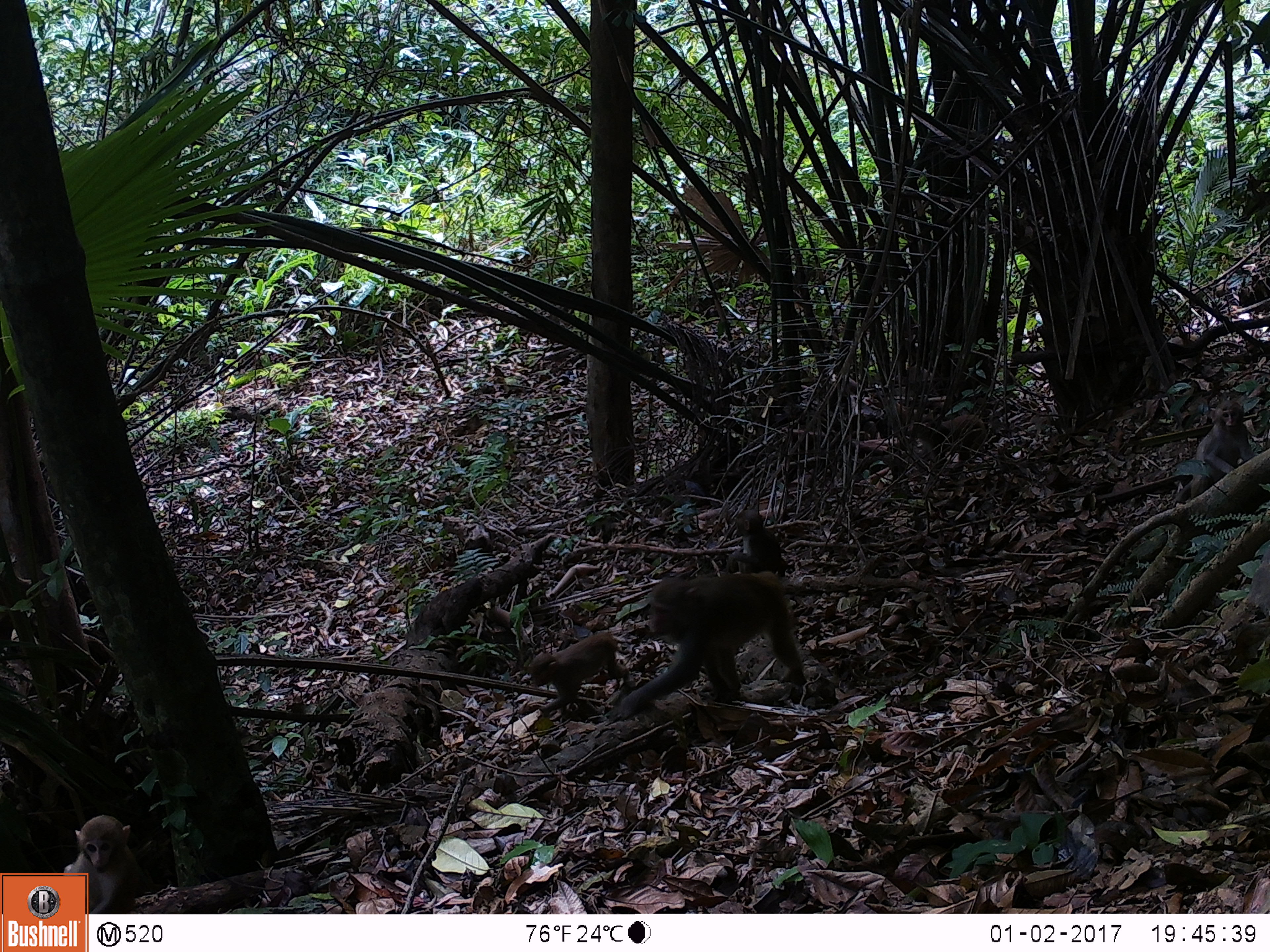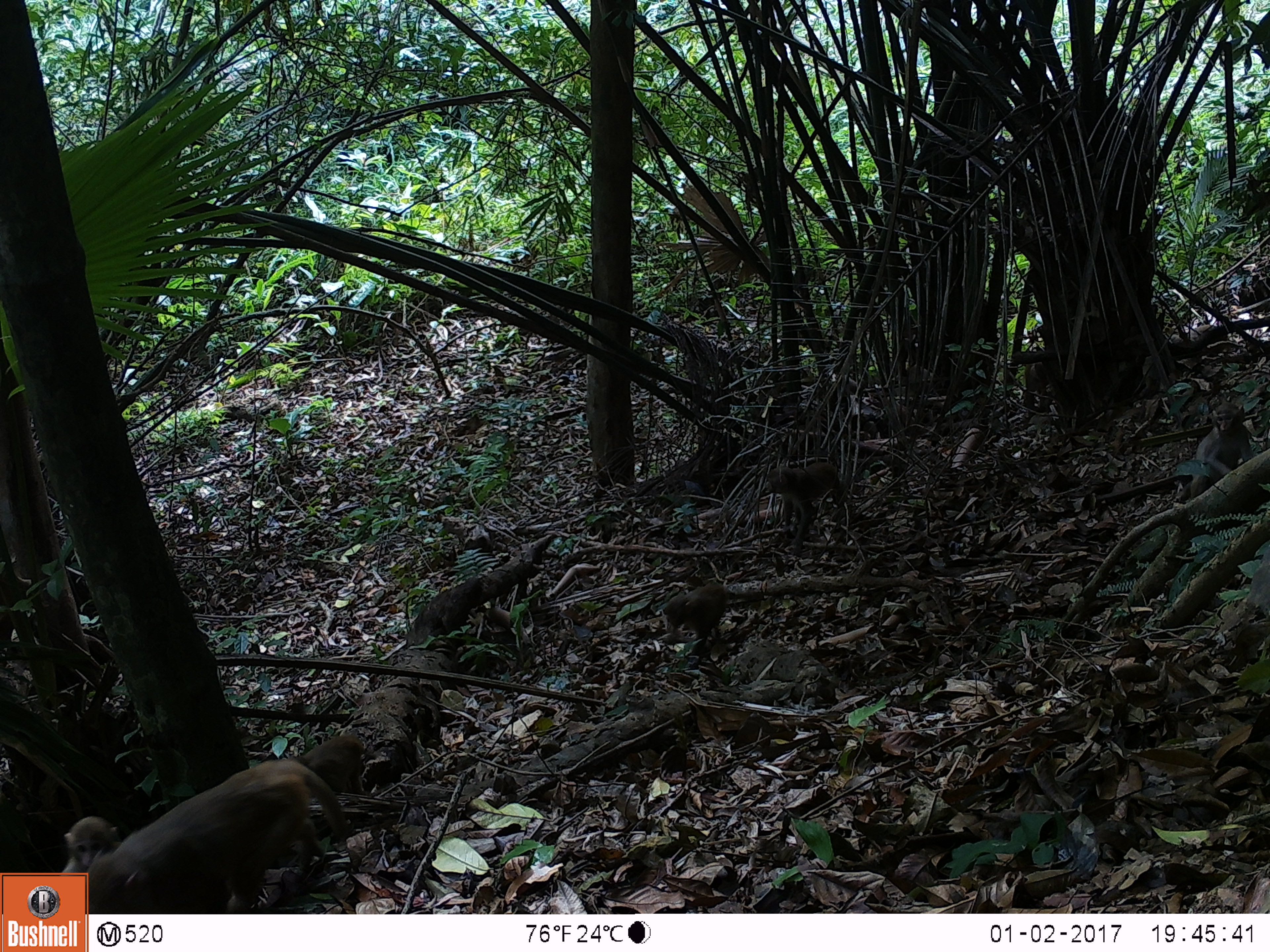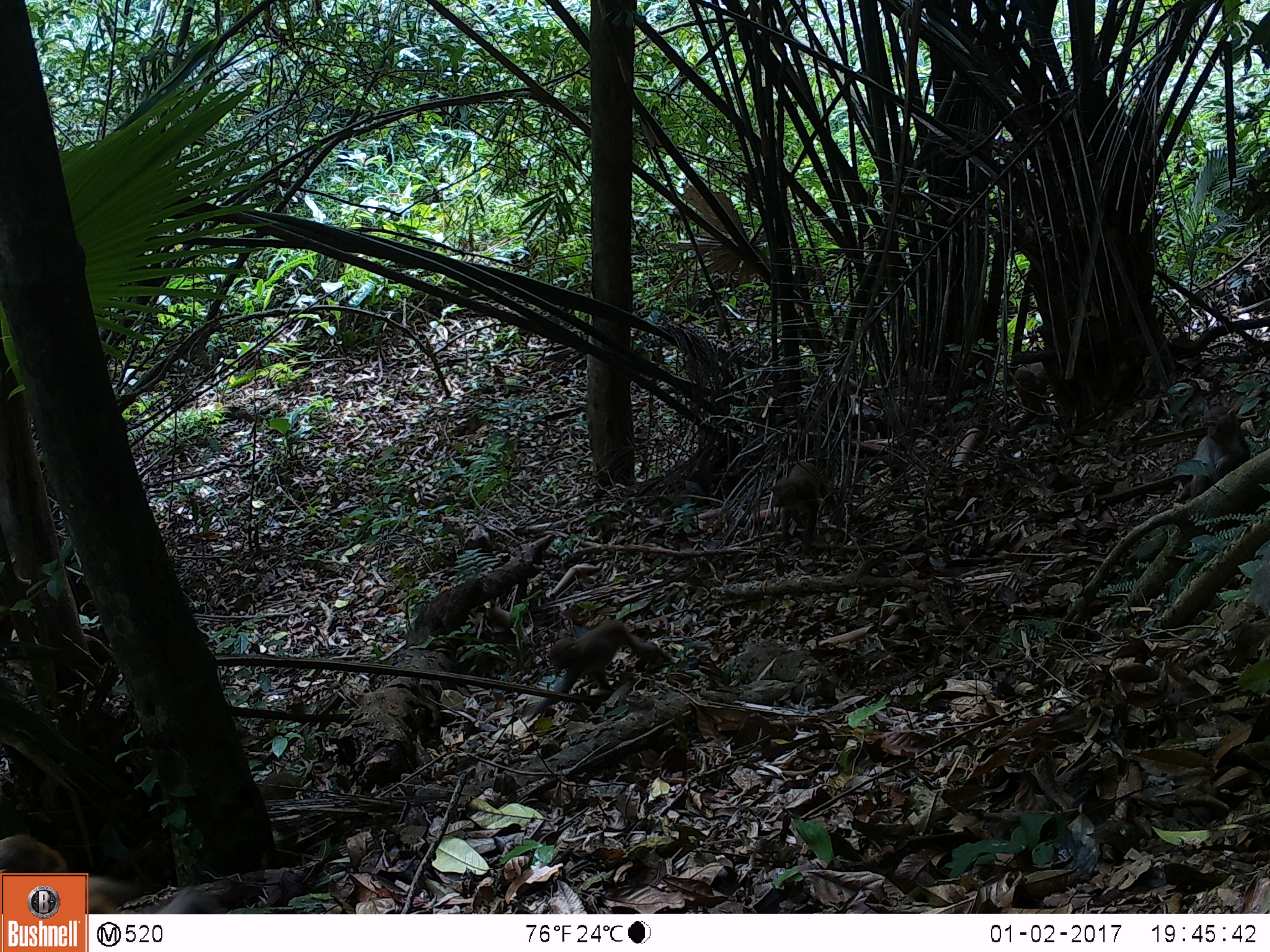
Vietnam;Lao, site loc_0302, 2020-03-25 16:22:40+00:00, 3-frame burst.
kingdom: Animalia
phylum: Chordata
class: Mammalia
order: Primates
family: Cercopithecidae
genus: Macaca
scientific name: Macaca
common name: macaques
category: assam or rhesus macaque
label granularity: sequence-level